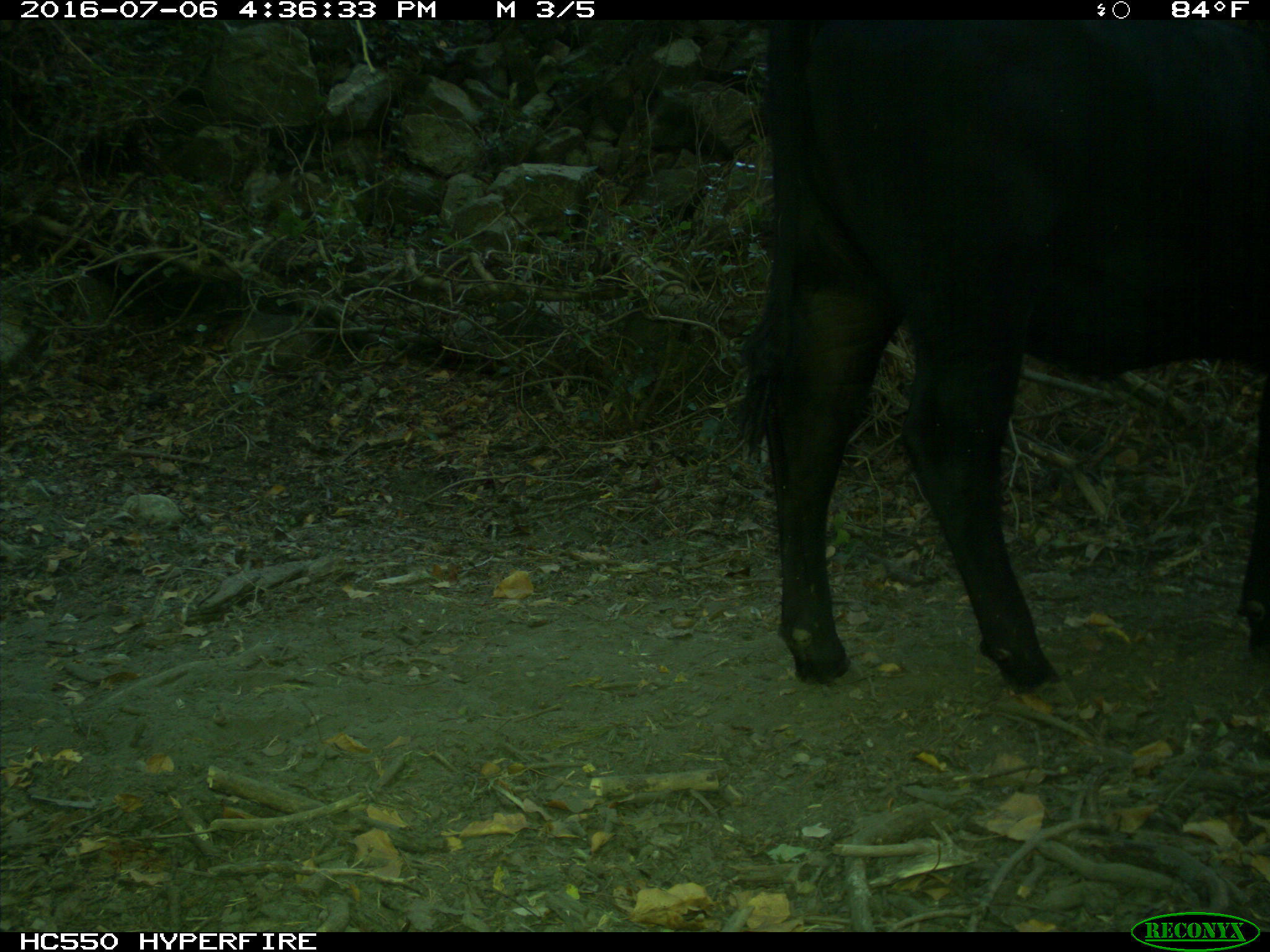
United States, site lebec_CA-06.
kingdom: Animalia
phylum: Chordata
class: Mammalia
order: Artiodactyla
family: Bovidae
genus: Bos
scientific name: Bos taurus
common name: domestic cow